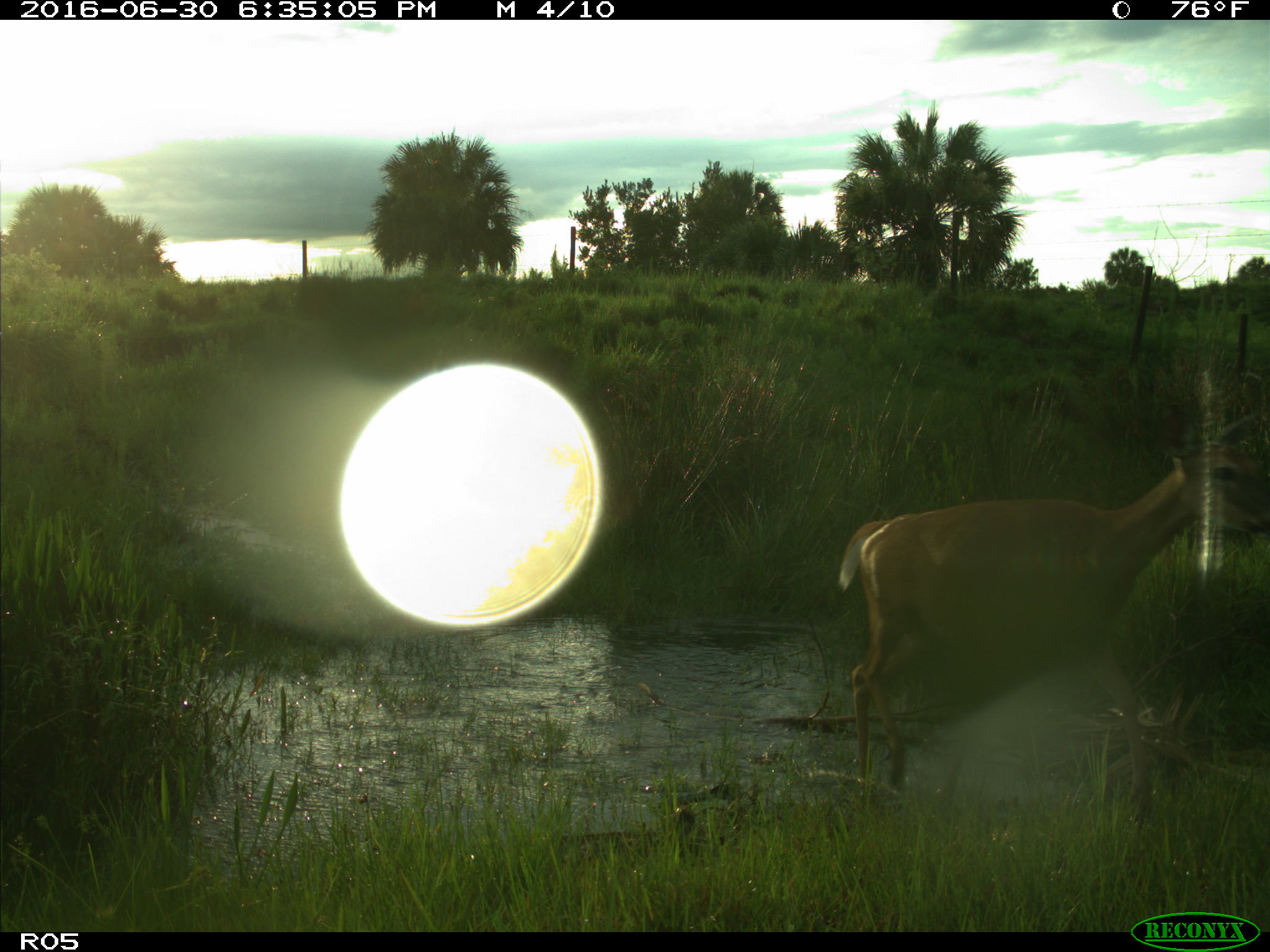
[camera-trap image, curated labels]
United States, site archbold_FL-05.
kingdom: Animalia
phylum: Chordata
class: Mammalia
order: Artiodactyla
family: Cervidae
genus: Odocoileus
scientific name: Odocoileus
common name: deer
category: unidentified deer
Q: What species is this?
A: Unidentified deer (deer) (Odocoileus).